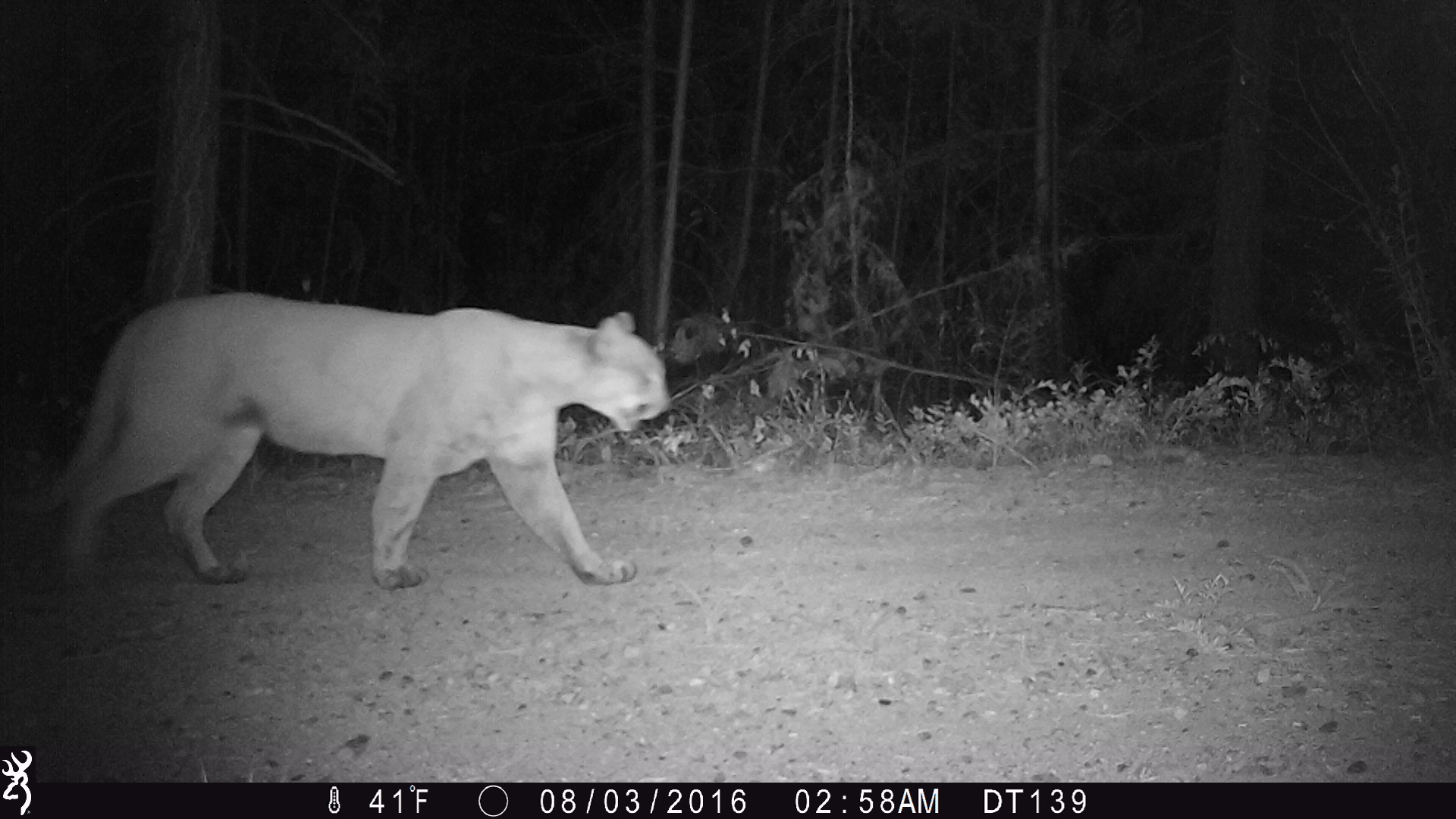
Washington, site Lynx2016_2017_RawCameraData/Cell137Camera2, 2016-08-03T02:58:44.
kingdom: Animalia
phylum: Chordata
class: Mammalia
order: Carnivora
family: Felidae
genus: Puma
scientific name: Puma concolor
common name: mountain lion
Puma concolor (mountain lion). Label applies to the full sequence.